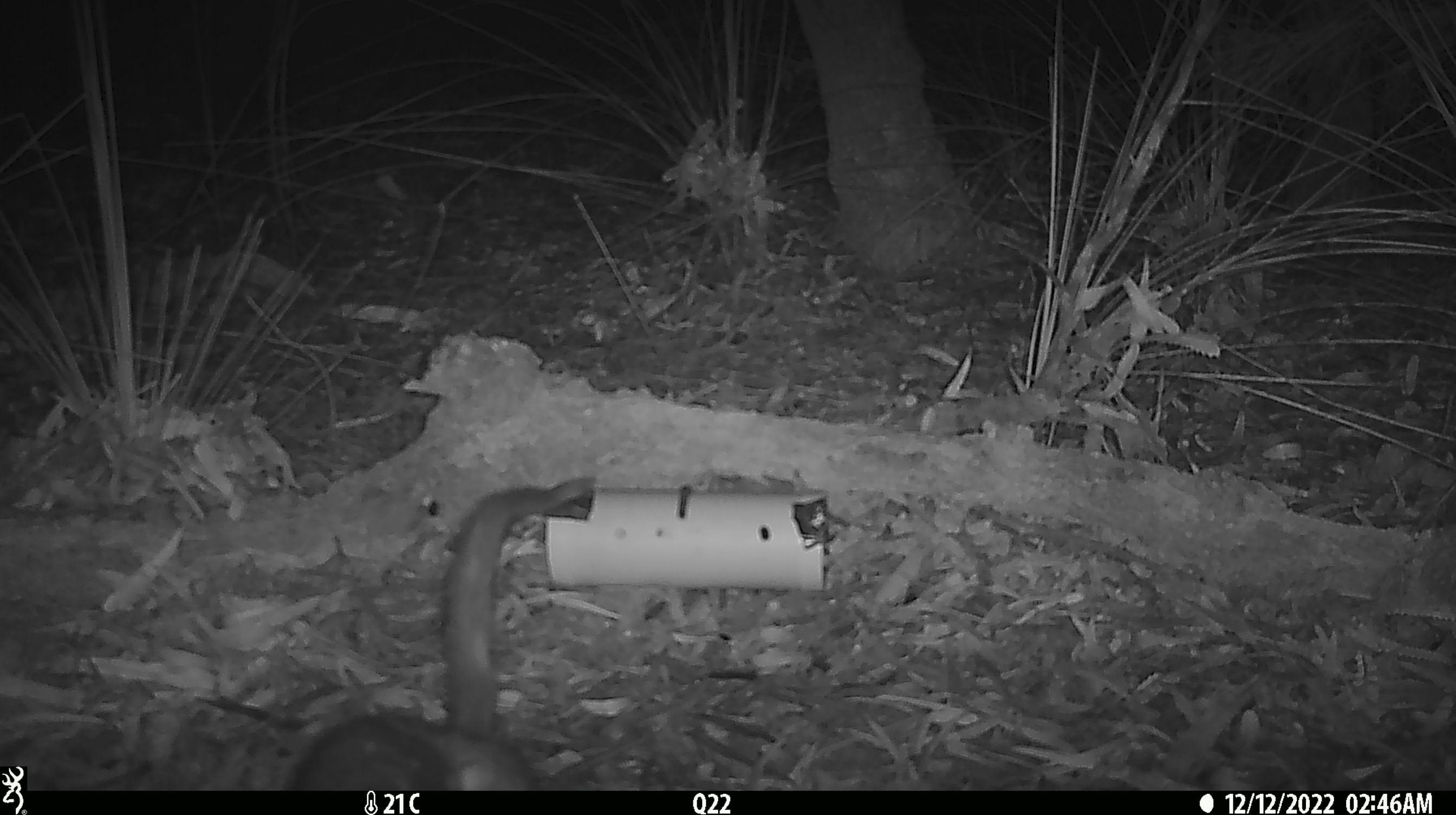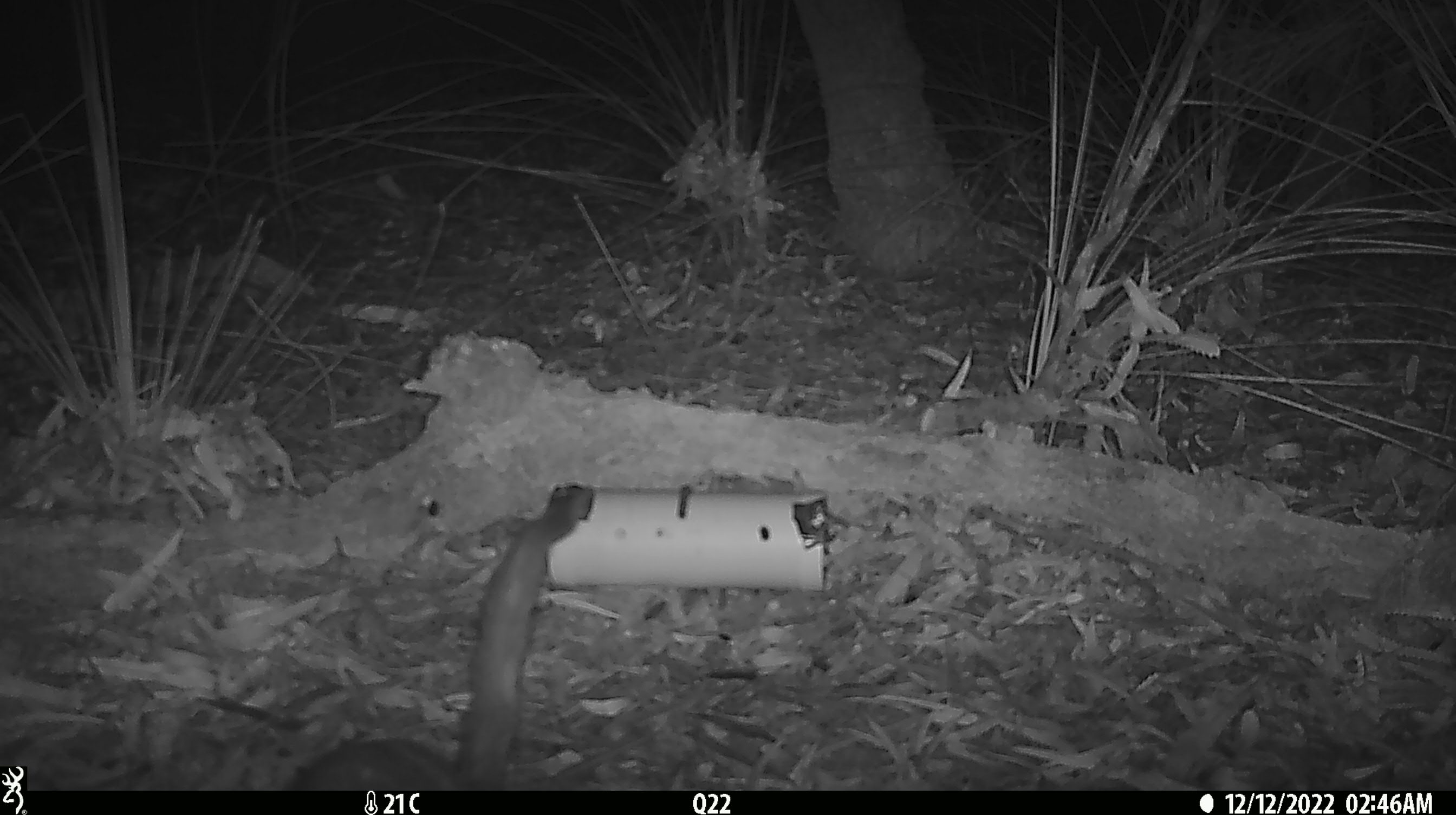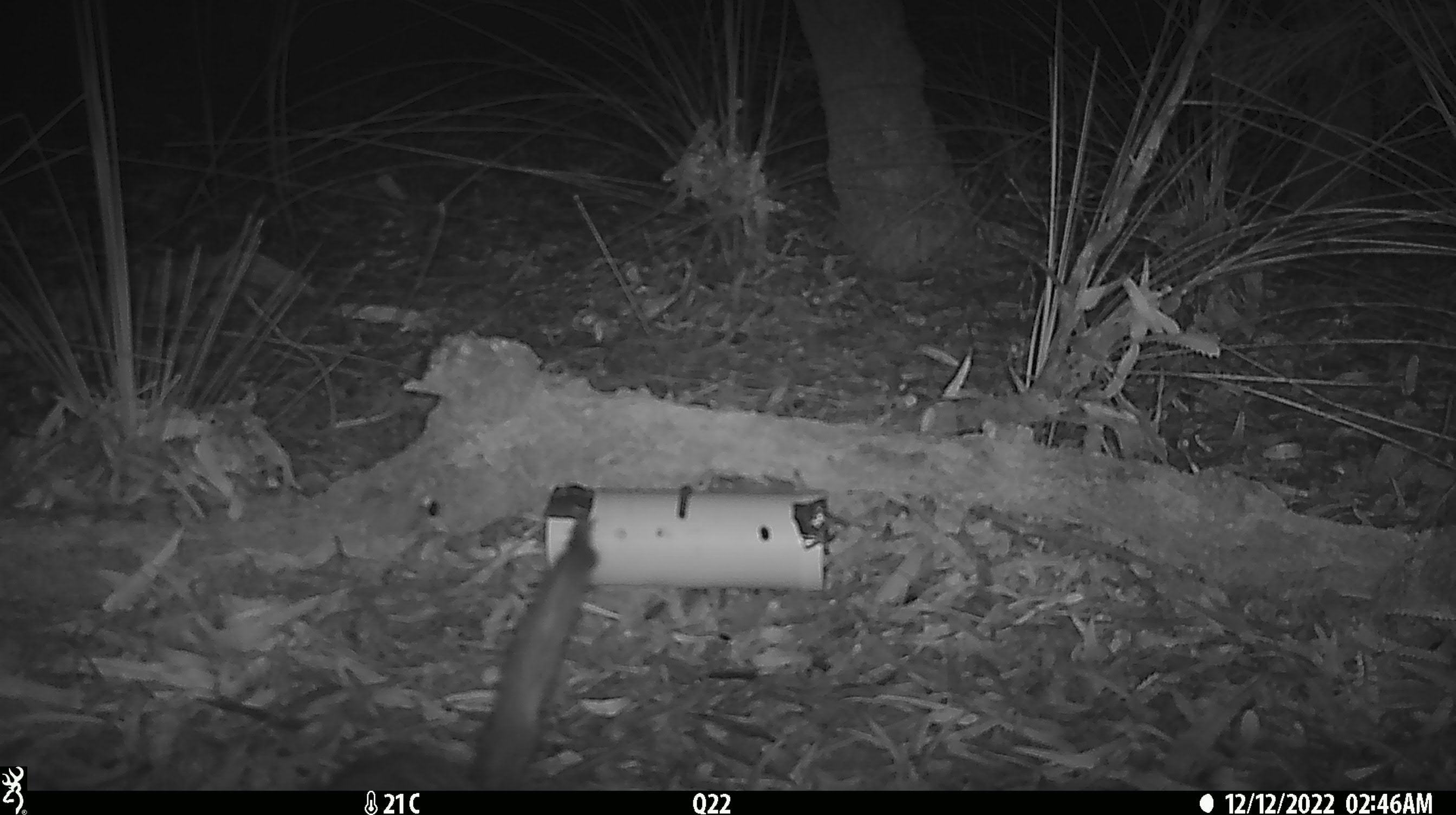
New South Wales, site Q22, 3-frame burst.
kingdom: Animalia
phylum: Chordata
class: Mammalia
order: Dasyuromorphia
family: Dasyuridae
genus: Dasyurus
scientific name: Dasyurus maculatus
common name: spotted-tailed quoll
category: quoll